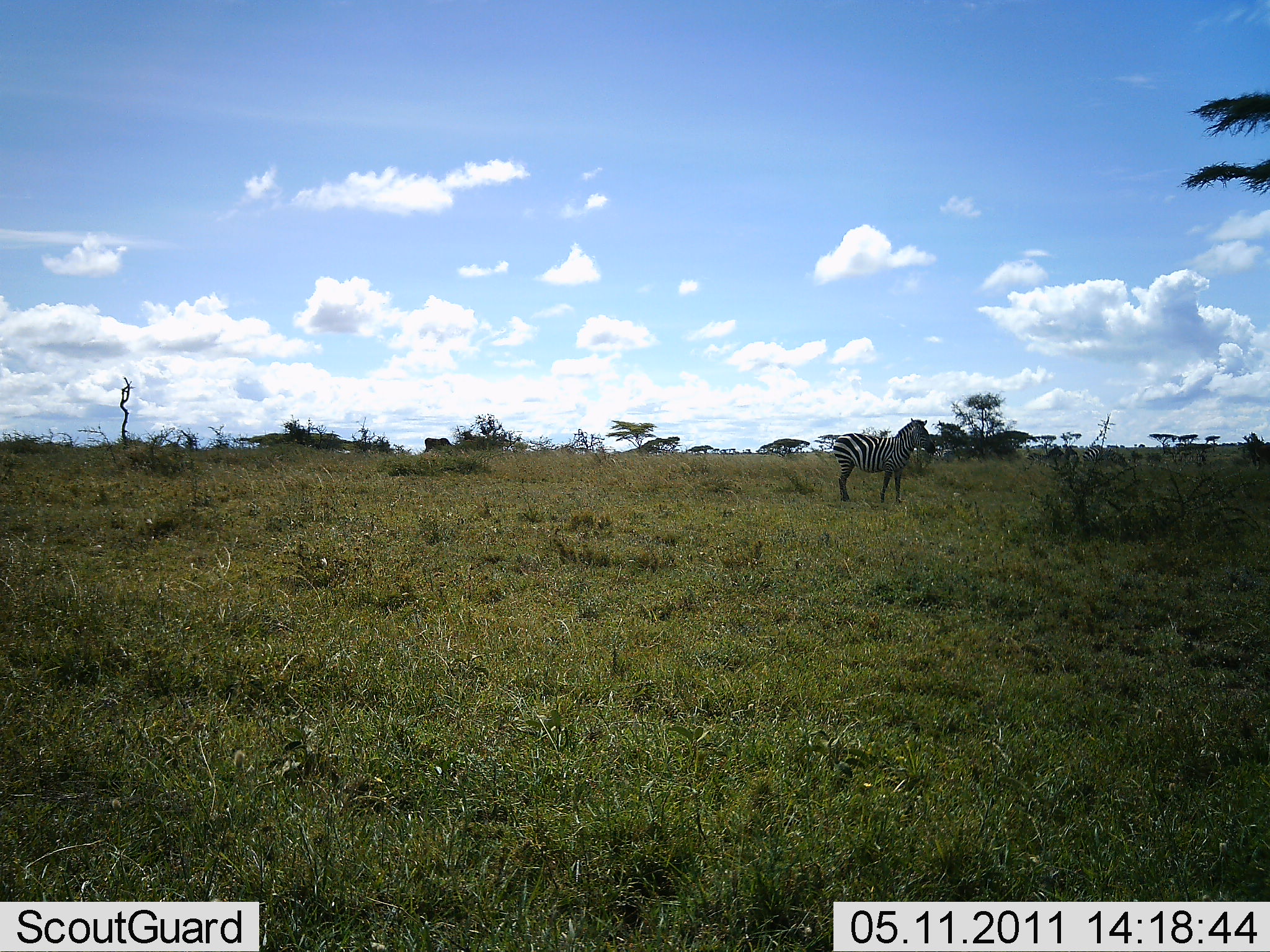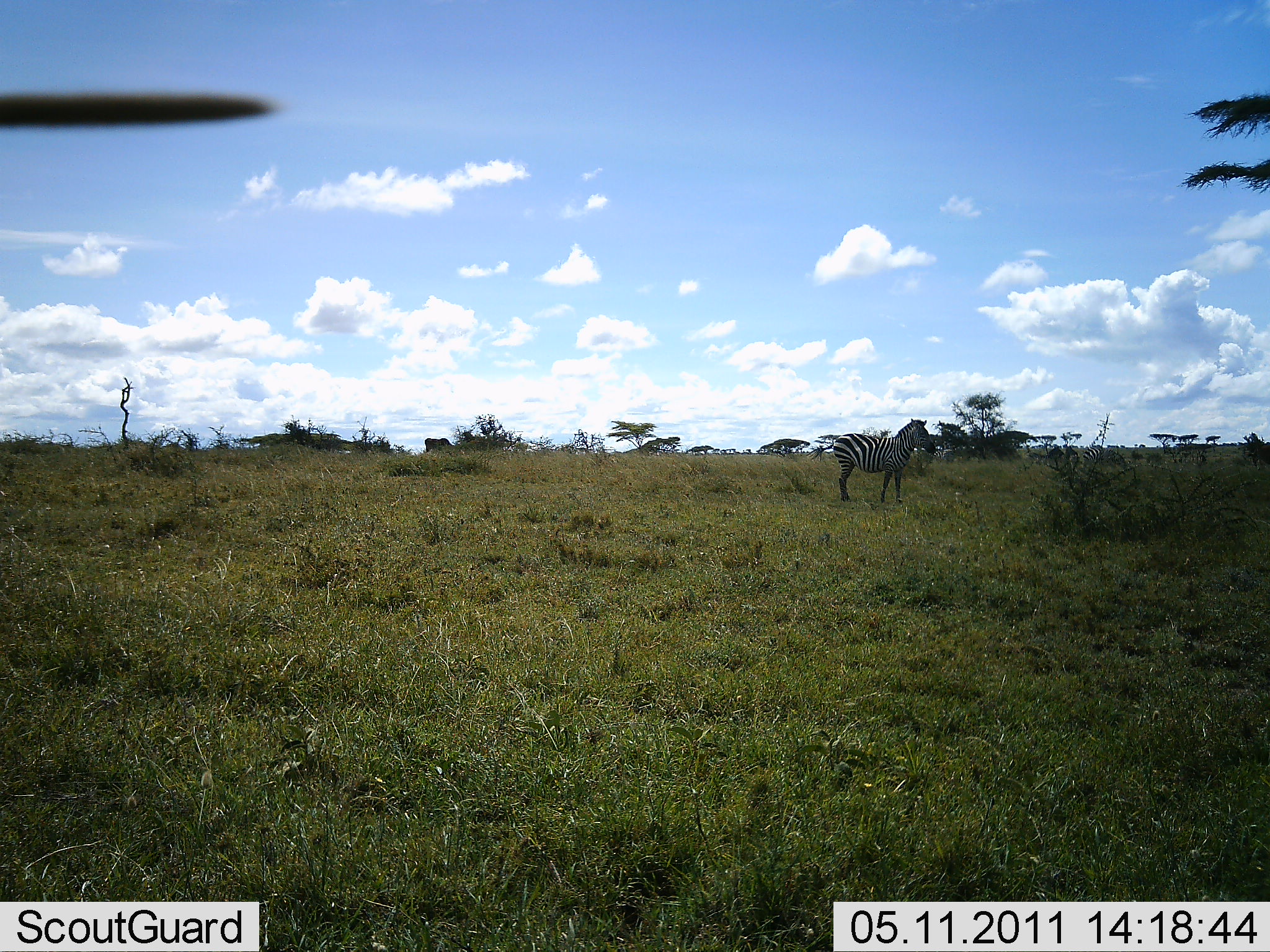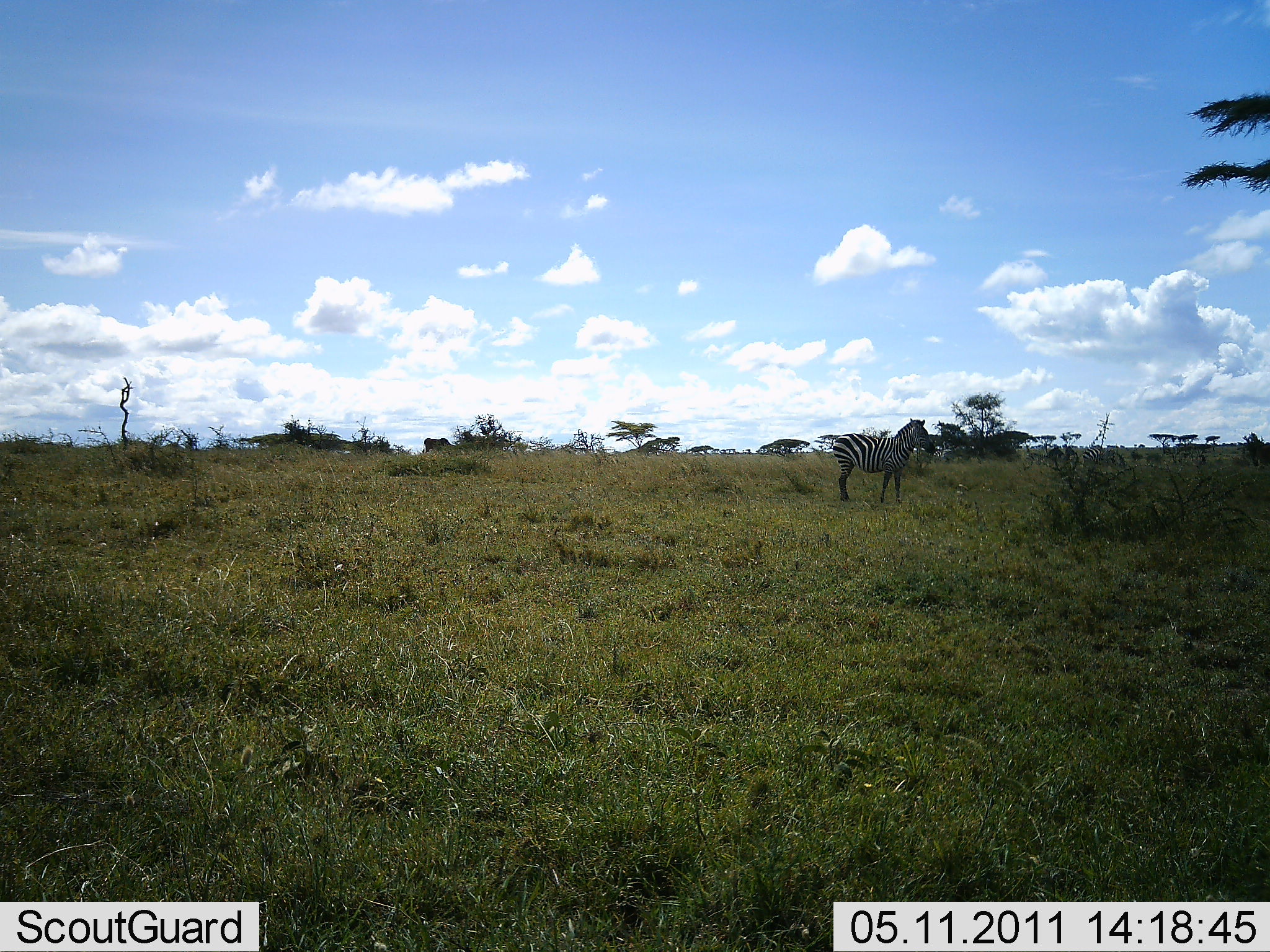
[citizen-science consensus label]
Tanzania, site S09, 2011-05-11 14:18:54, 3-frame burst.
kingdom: Animalia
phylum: Chordata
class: Mammalia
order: Perissodactyla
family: Equidae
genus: Equus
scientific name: Equus quagga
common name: plains zebra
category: zebra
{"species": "zebra (plains zebra) (Equus quagga)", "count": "1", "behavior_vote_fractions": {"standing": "100%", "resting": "0%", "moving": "0%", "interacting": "0%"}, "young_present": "0%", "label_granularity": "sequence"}